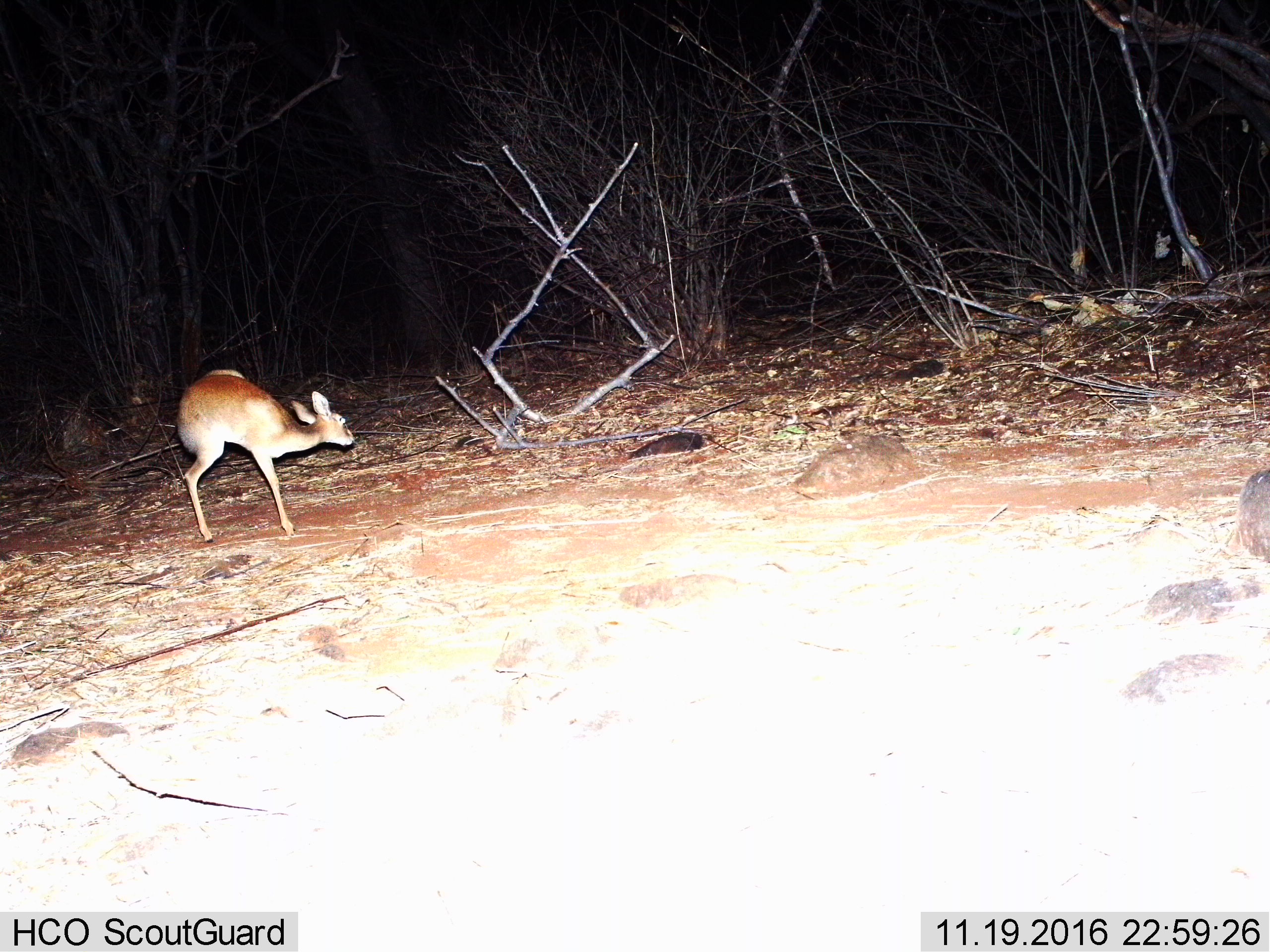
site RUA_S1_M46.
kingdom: Animalia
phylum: Chordata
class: Mammalia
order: Artiodactyla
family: Bovidae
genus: Madoqua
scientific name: Madoqua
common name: dik-dik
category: dikdik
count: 1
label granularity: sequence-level